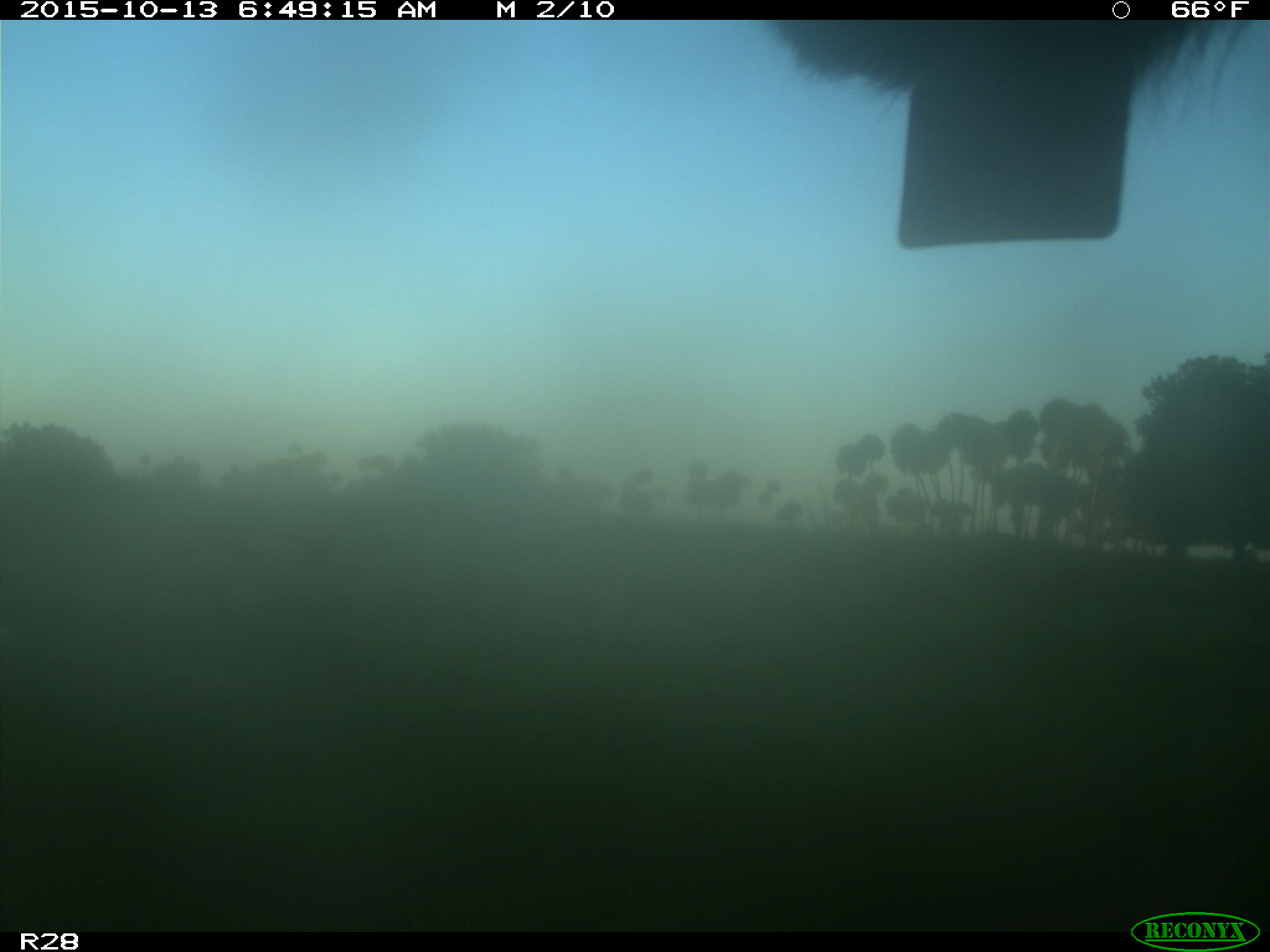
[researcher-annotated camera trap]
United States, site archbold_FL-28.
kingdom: Animalia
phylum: Chordata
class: Mammalia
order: Artiodactyla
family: Bovidae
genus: Bos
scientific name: Bos taurus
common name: domestic cow